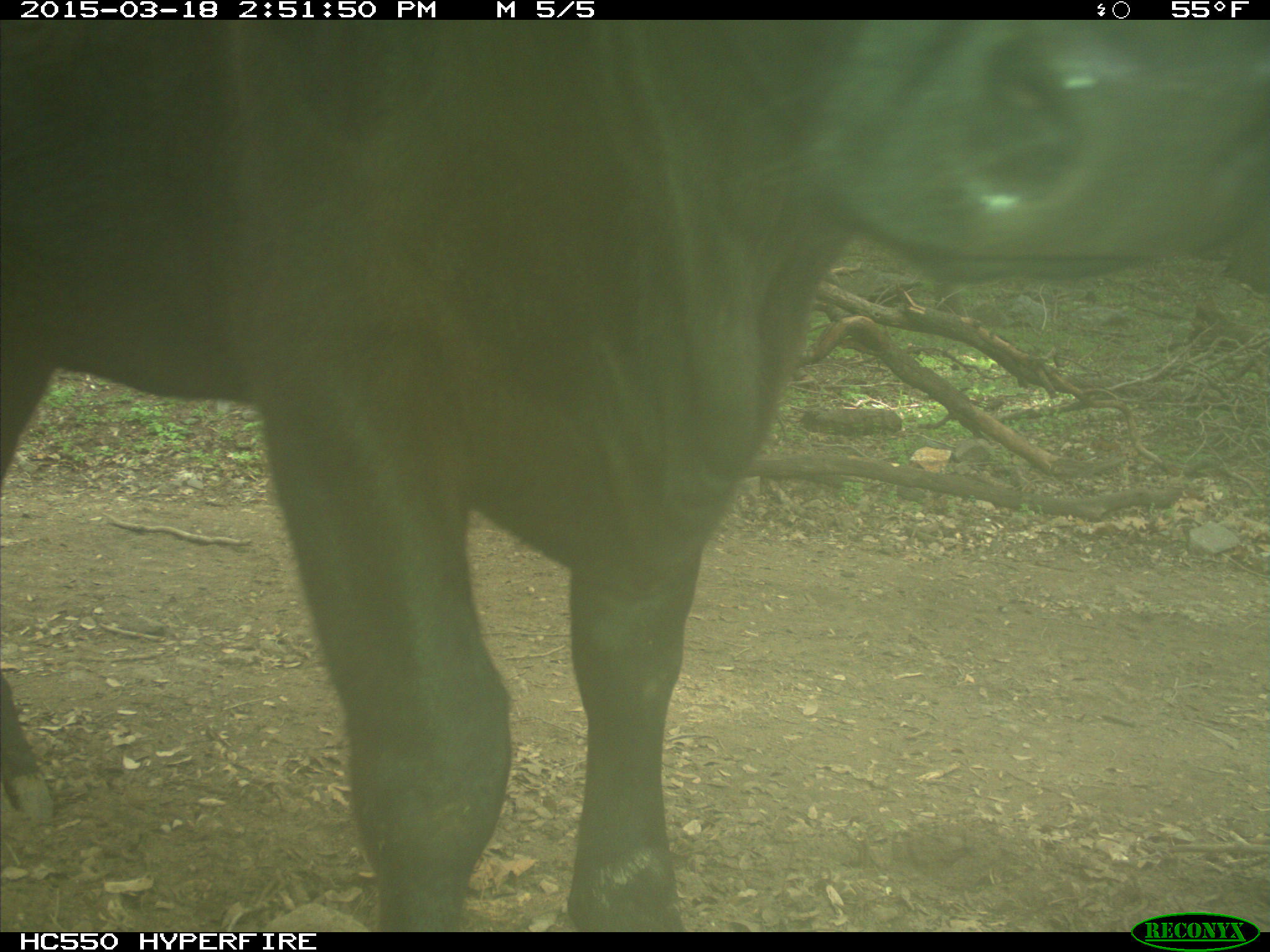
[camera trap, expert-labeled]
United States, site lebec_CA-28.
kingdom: Animalia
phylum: Chordata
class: Mammalia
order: Artiodactyla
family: Bovidae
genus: Bos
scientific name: Bos taurus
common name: domestic cow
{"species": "Bos taurus (domestic cow)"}